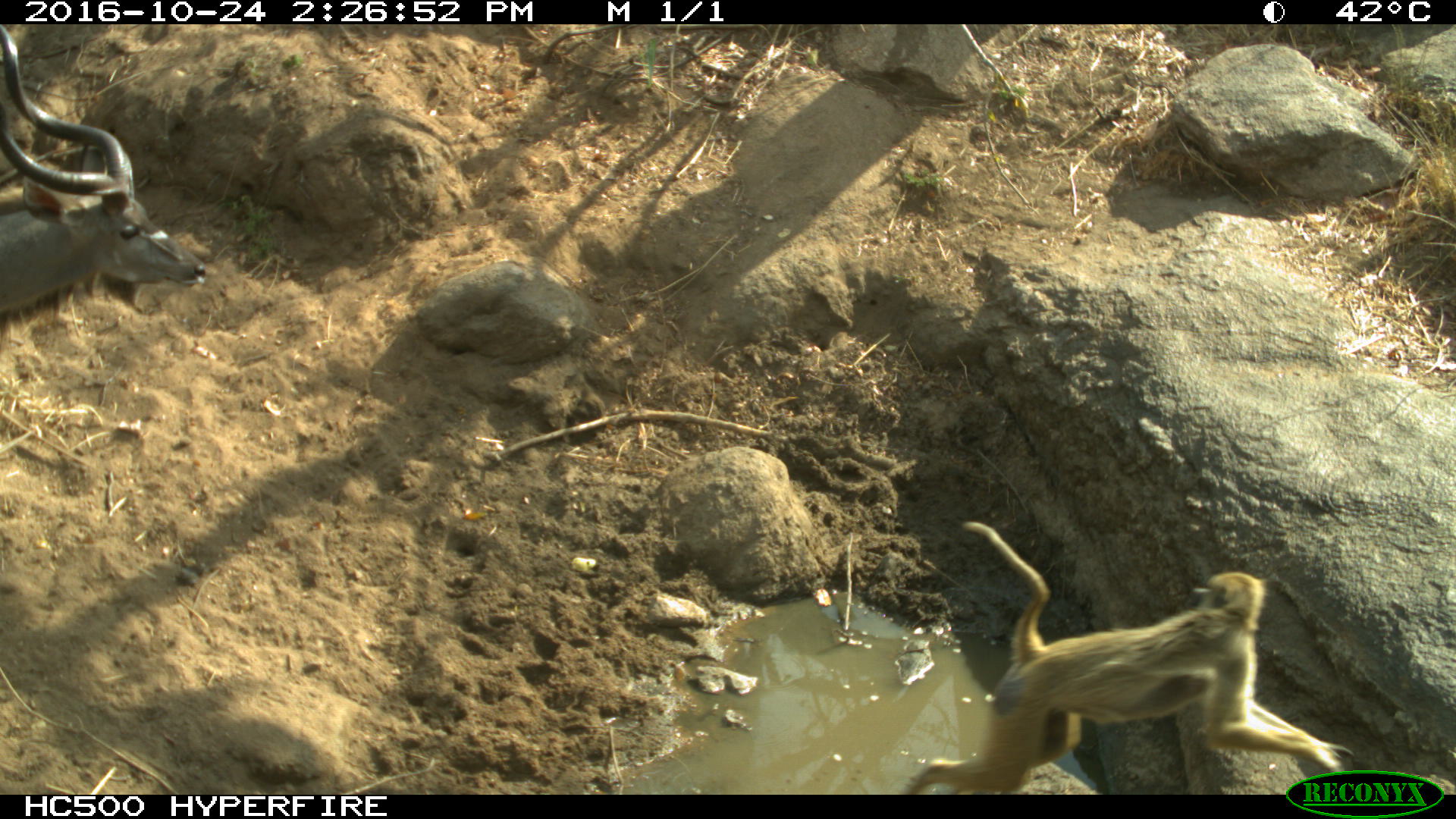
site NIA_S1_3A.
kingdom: Animalia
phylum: Chordata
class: Mammalia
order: Primates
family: Cercopithecidae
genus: Papio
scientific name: Papio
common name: baboon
Baboon (Papio), count 1. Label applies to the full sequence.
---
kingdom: Animalia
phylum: Chordata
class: Mammalia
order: Artiodactyla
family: Bovidae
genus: Tragelaphus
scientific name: Tragelaphus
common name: kudu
Kudu (Tragelaphus), count 1. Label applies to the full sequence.